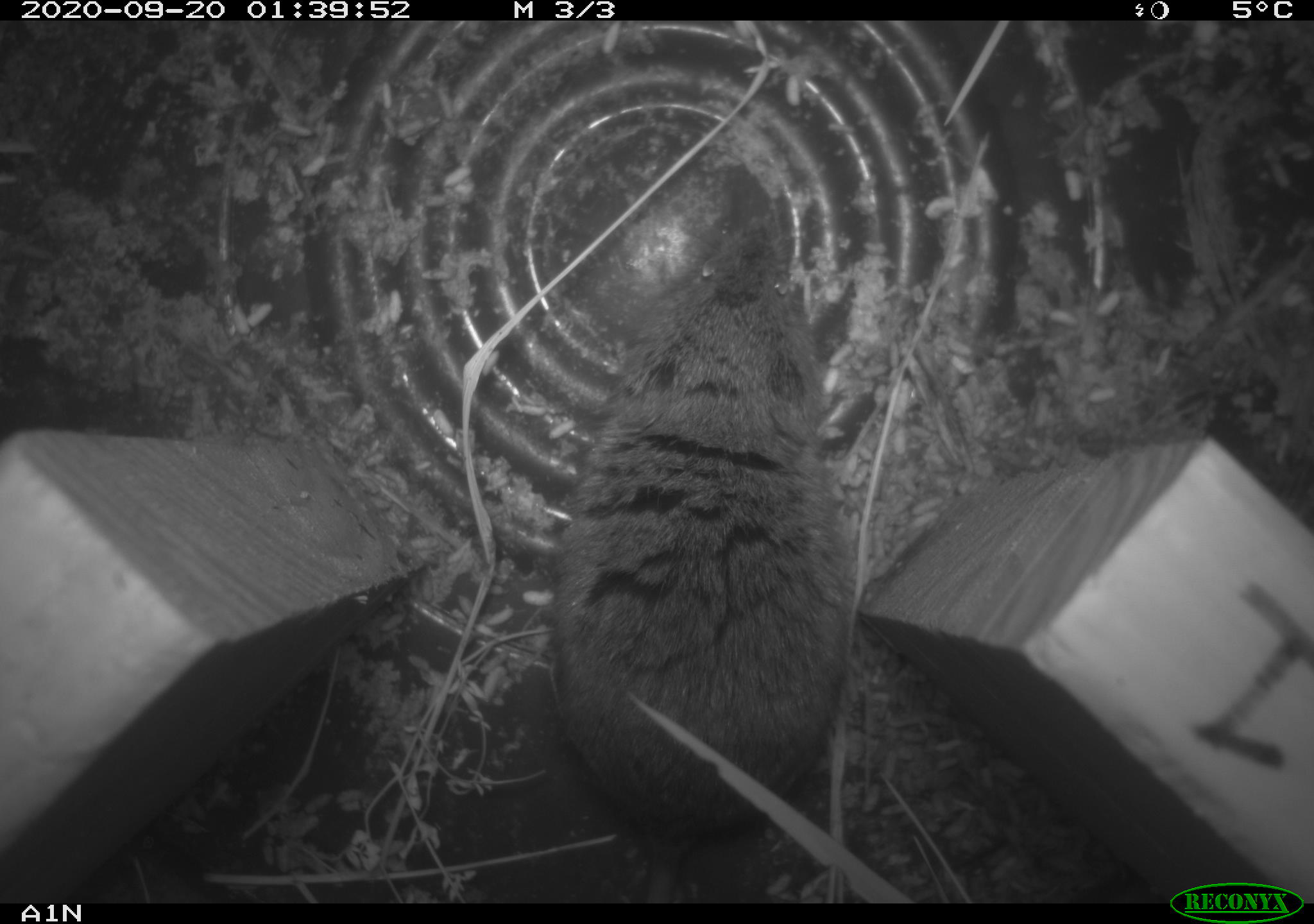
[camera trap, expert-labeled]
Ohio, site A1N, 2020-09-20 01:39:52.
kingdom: Animalia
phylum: Chordata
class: Mammalia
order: Rodentia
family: Cricetidae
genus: Microtus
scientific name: Microtus pennsylvanicus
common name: meadow vole